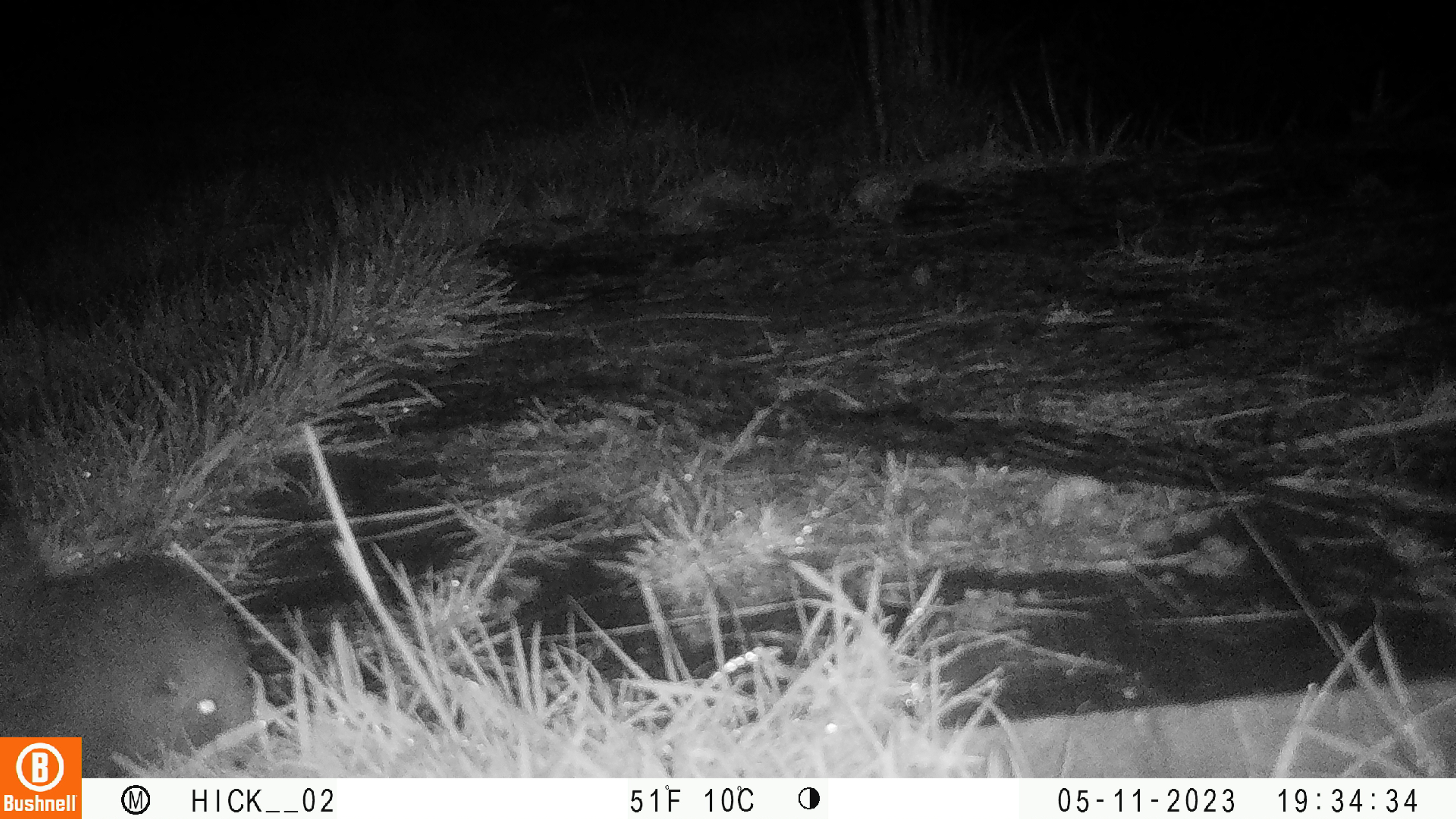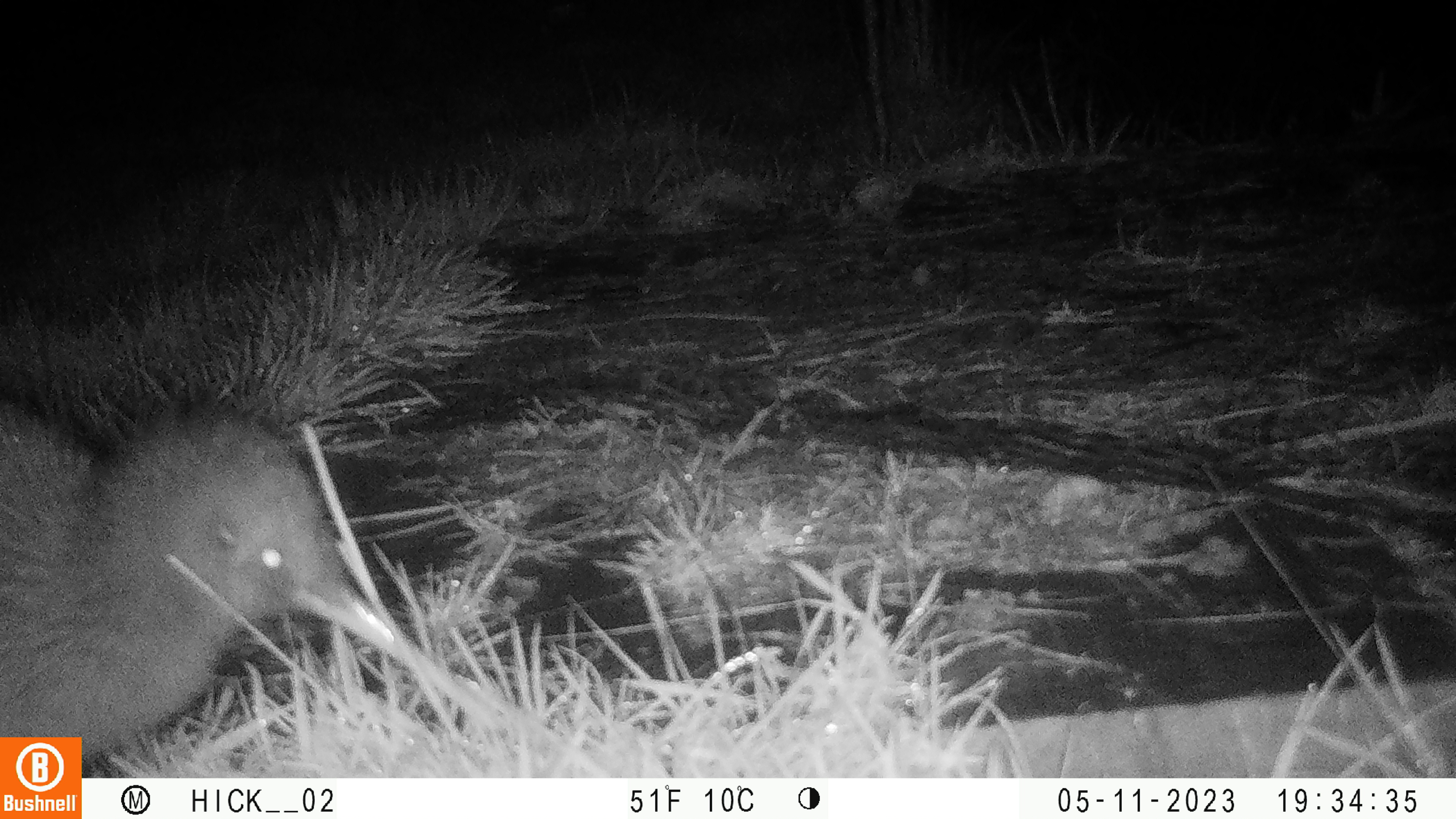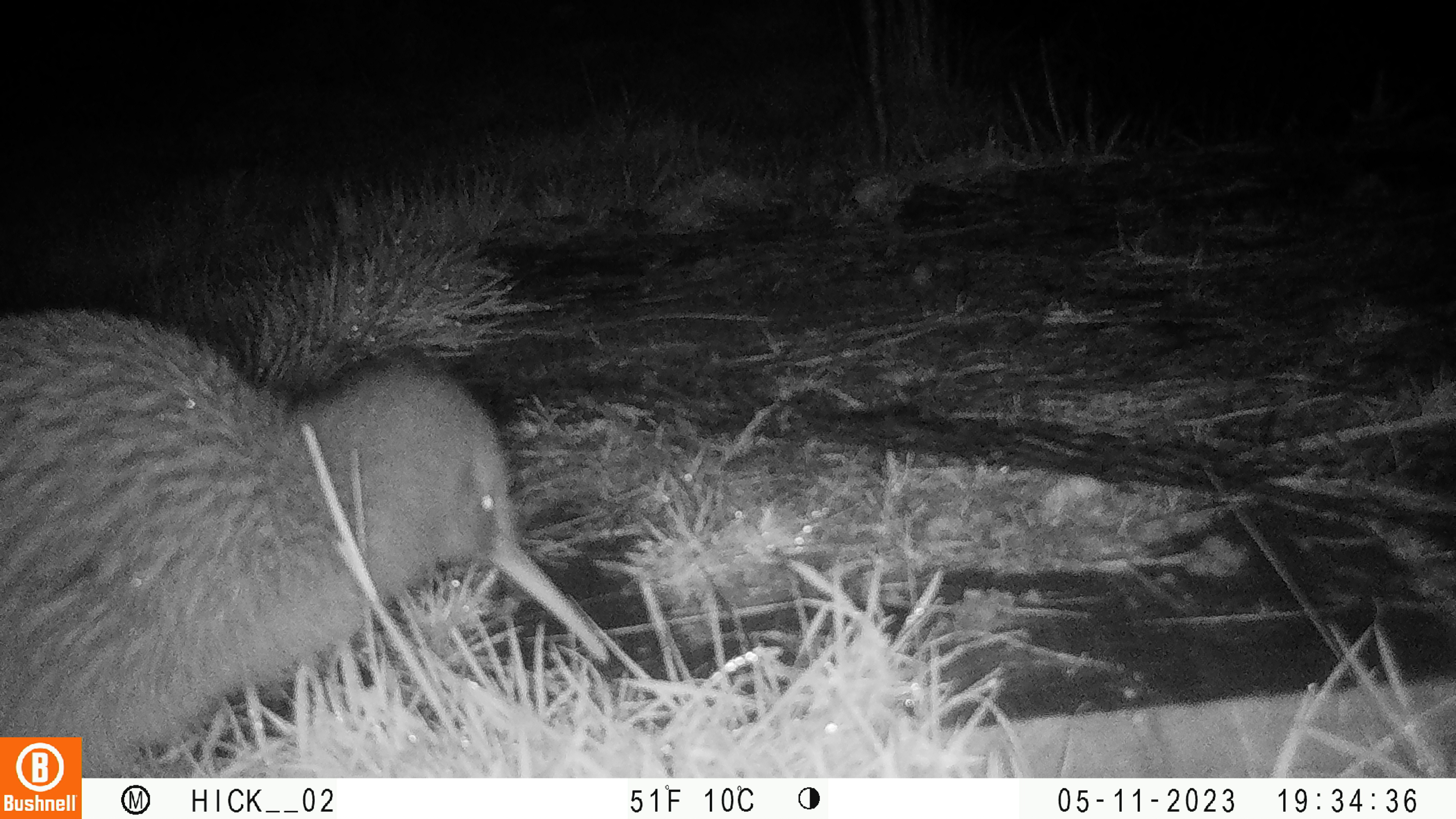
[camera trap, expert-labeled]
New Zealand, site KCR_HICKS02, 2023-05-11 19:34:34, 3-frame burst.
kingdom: Animalia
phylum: Chordata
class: Aves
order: Apterygiformes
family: Apterygidae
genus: Apteryx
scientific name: Apteryx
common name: kiwi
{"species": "kiwi (Apteryx)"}